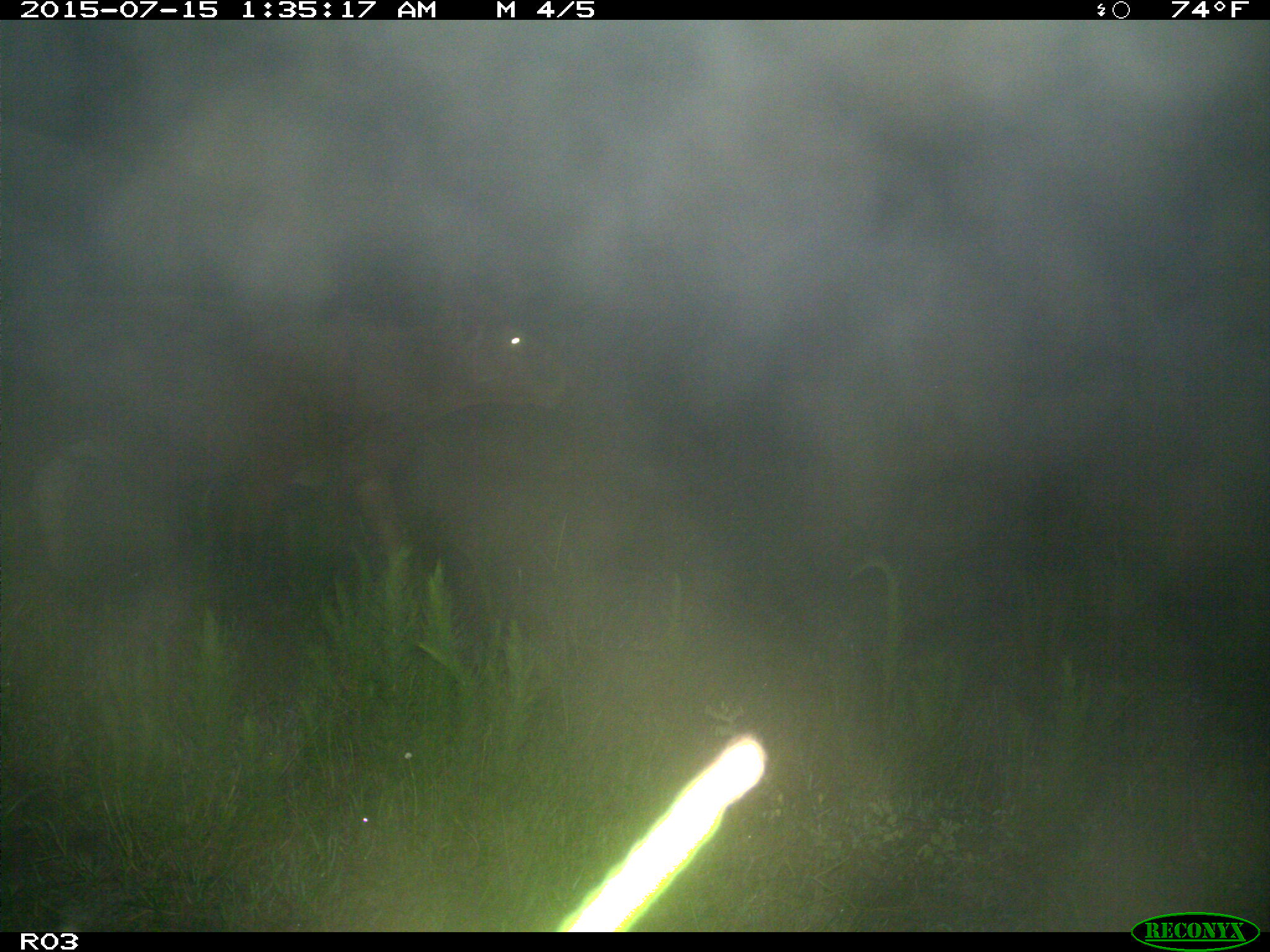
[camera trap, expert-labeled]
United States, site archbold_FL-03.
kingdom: Animalia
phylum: Chordata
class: Mammalia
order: Artiodactyla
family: Bovidae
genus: Bos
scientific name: Bos taurus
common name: domestic cow